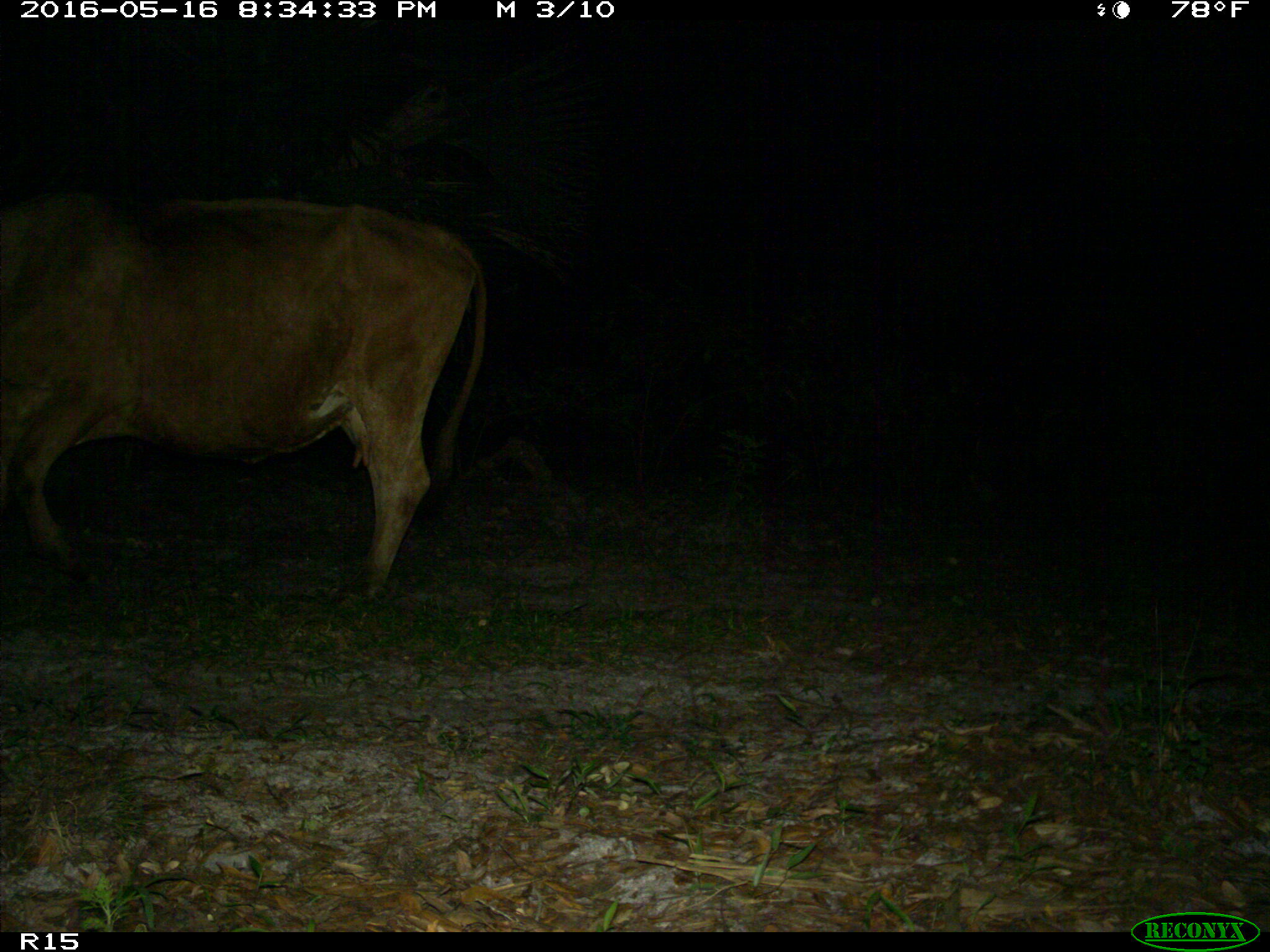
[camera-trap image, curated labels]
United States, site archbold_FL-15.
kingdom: Animalia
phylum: Chordata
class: Mammalia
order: Artiodactyla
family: Bovidae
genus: Bos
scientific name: Bos taurus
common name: domestic cow